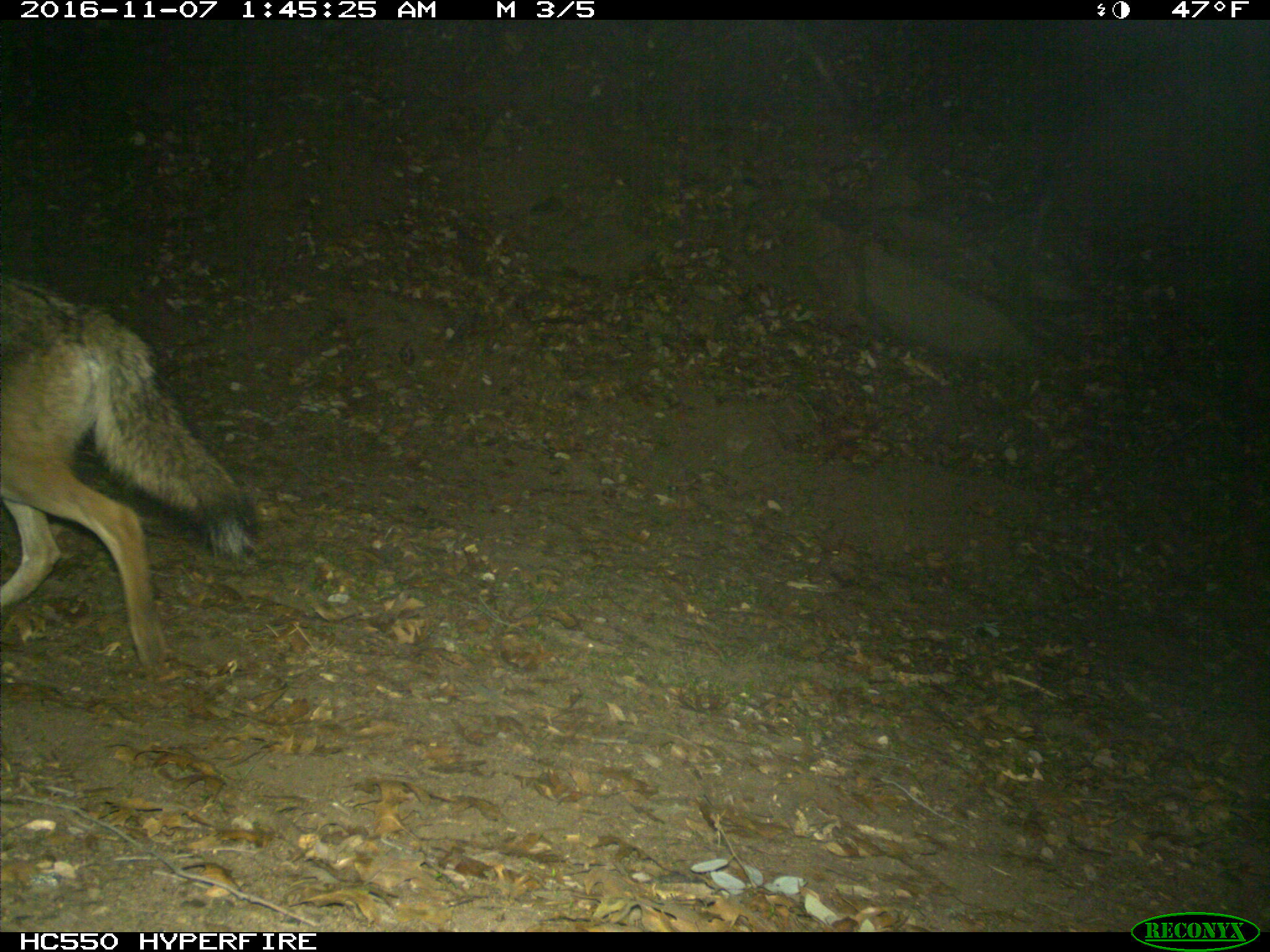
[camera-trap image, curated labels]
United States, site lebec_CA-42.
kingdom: Animalia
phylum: Chordata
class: Mammalia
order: Carnivora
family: Canidae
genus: Canis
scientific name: Canis latrans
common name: coyote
Canis latrans (coyote).